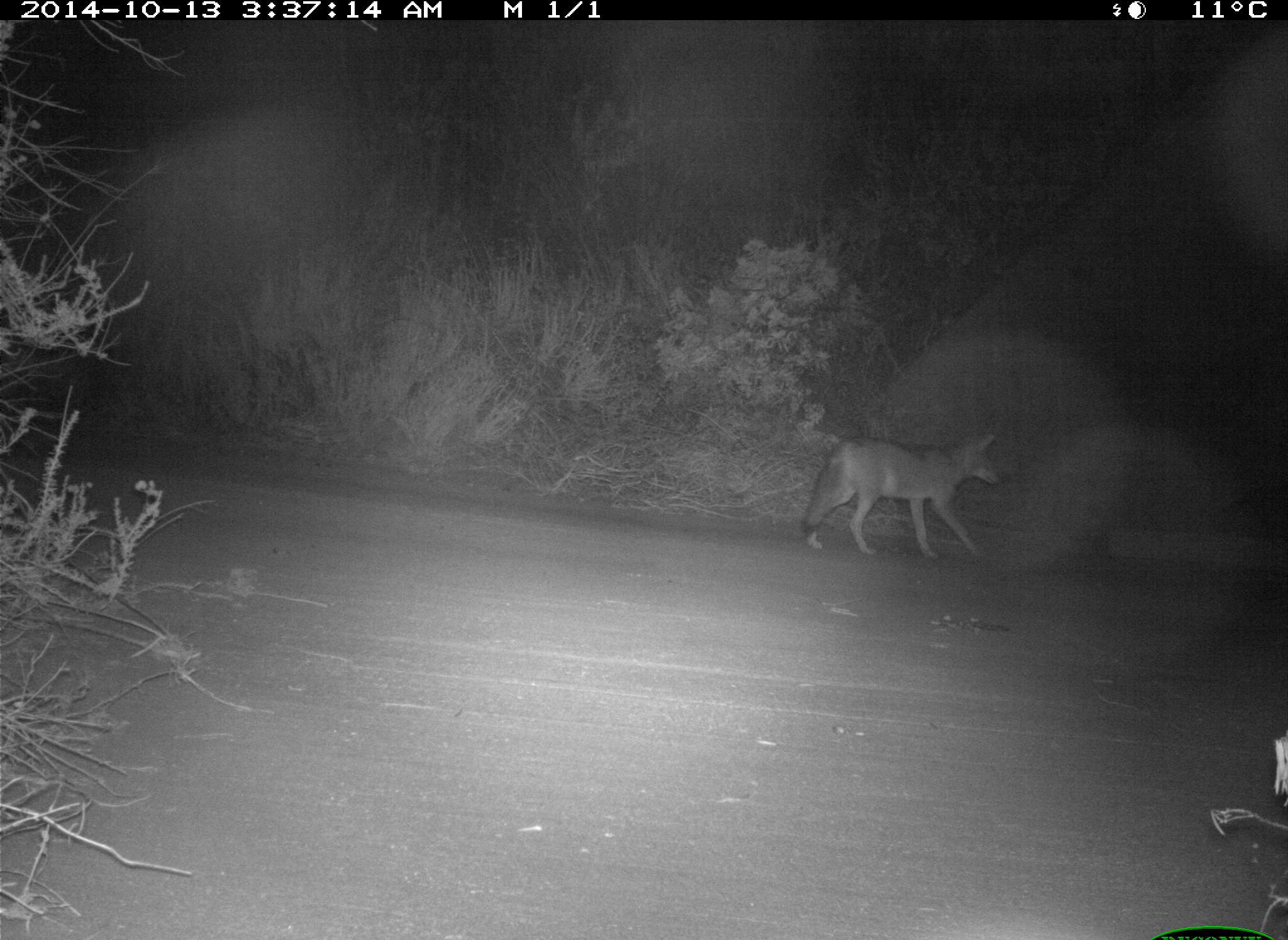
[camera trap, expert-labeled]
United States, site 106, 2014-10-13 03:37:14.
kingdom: Animalia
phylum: Chordata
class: Mammalia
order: Carnivora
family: Canidae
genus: Canis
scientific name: Canis latrans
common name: coyote